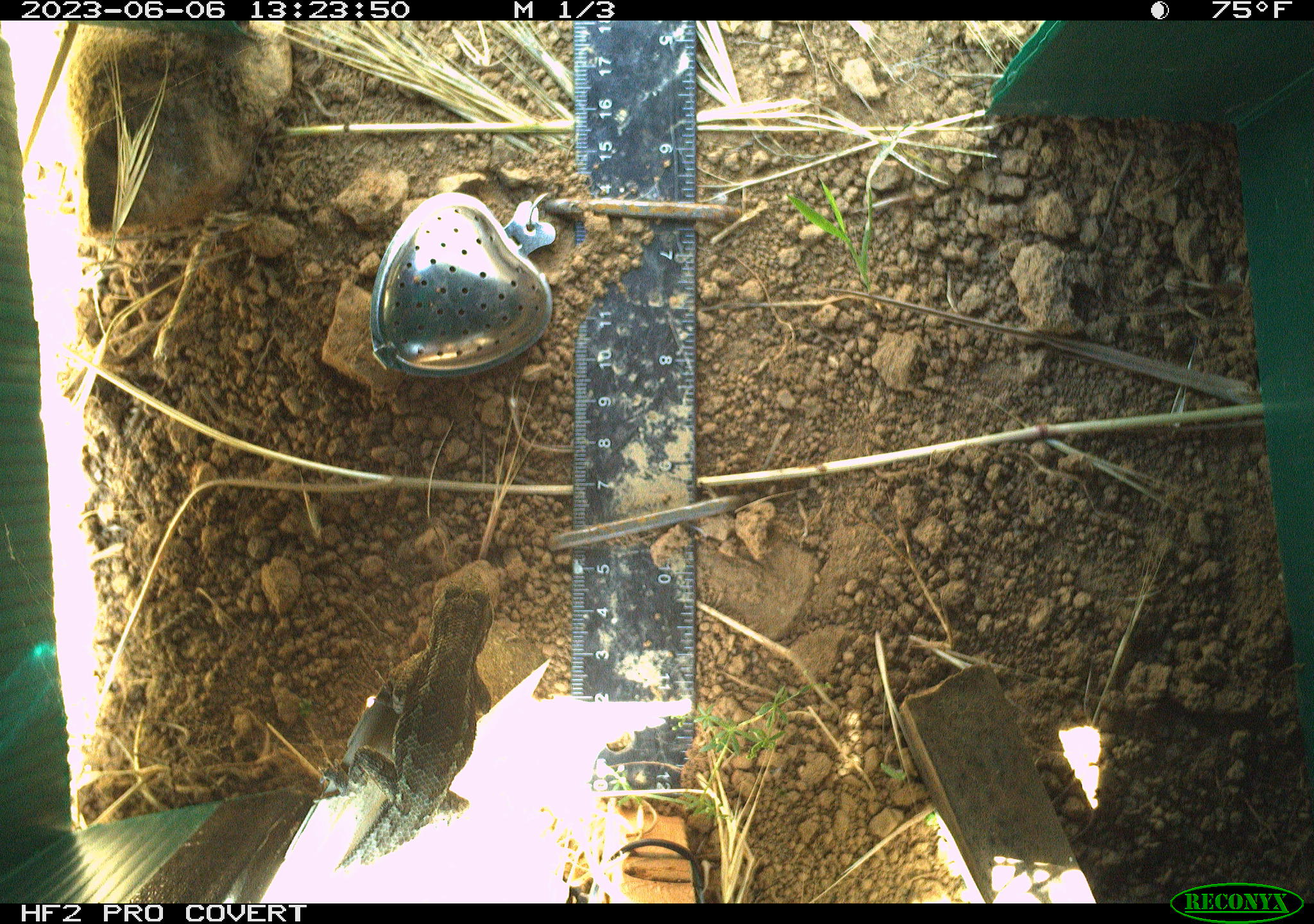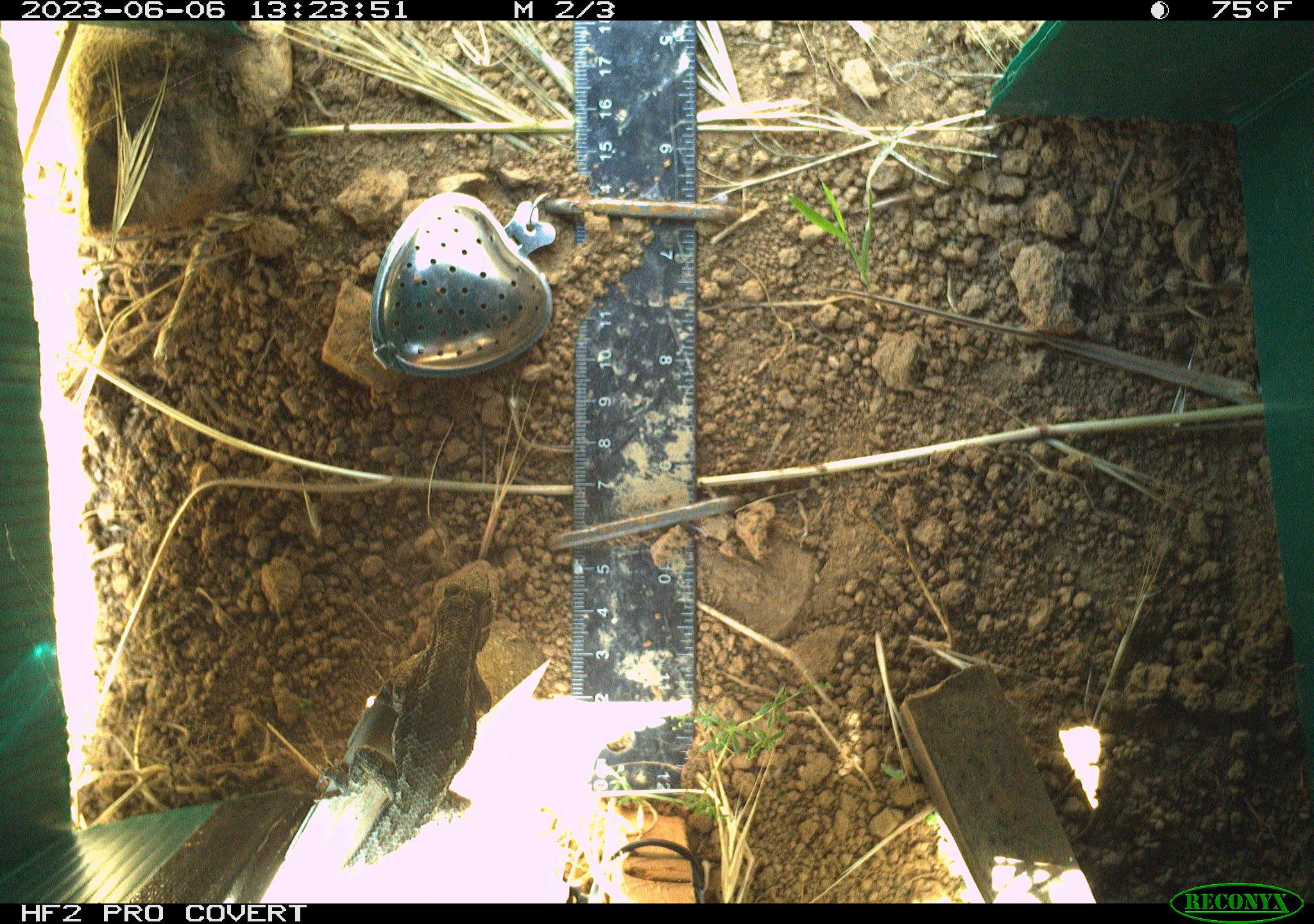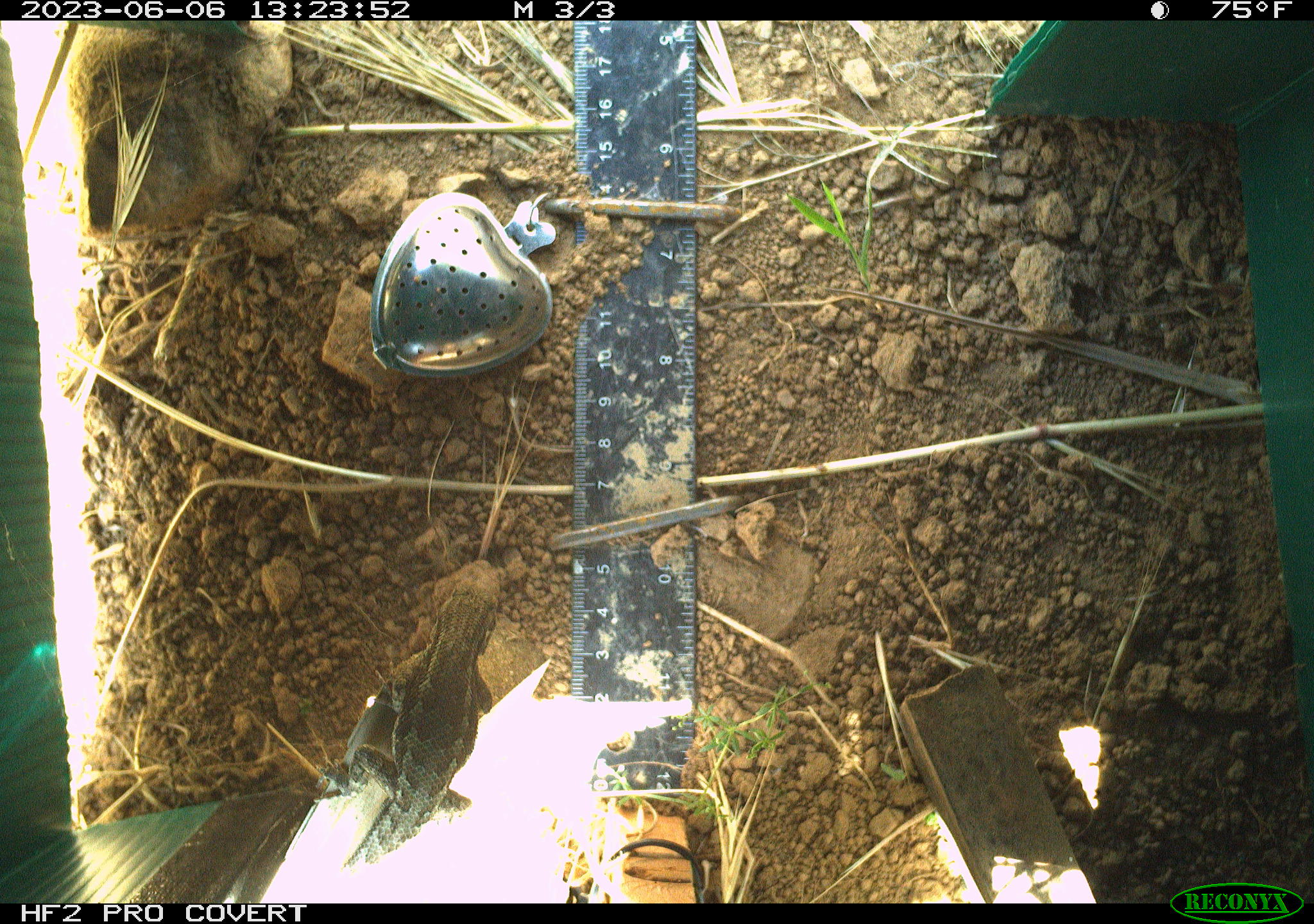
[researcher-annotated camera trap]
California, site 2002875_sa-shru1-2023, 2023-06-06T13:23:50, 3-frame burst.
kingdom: Animalia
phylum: Chordata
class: Reptilia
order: Squamata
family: Phrynosomatidae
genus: Sceloporus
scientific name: Sceloporus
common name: spiny lizards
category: sceloporus species